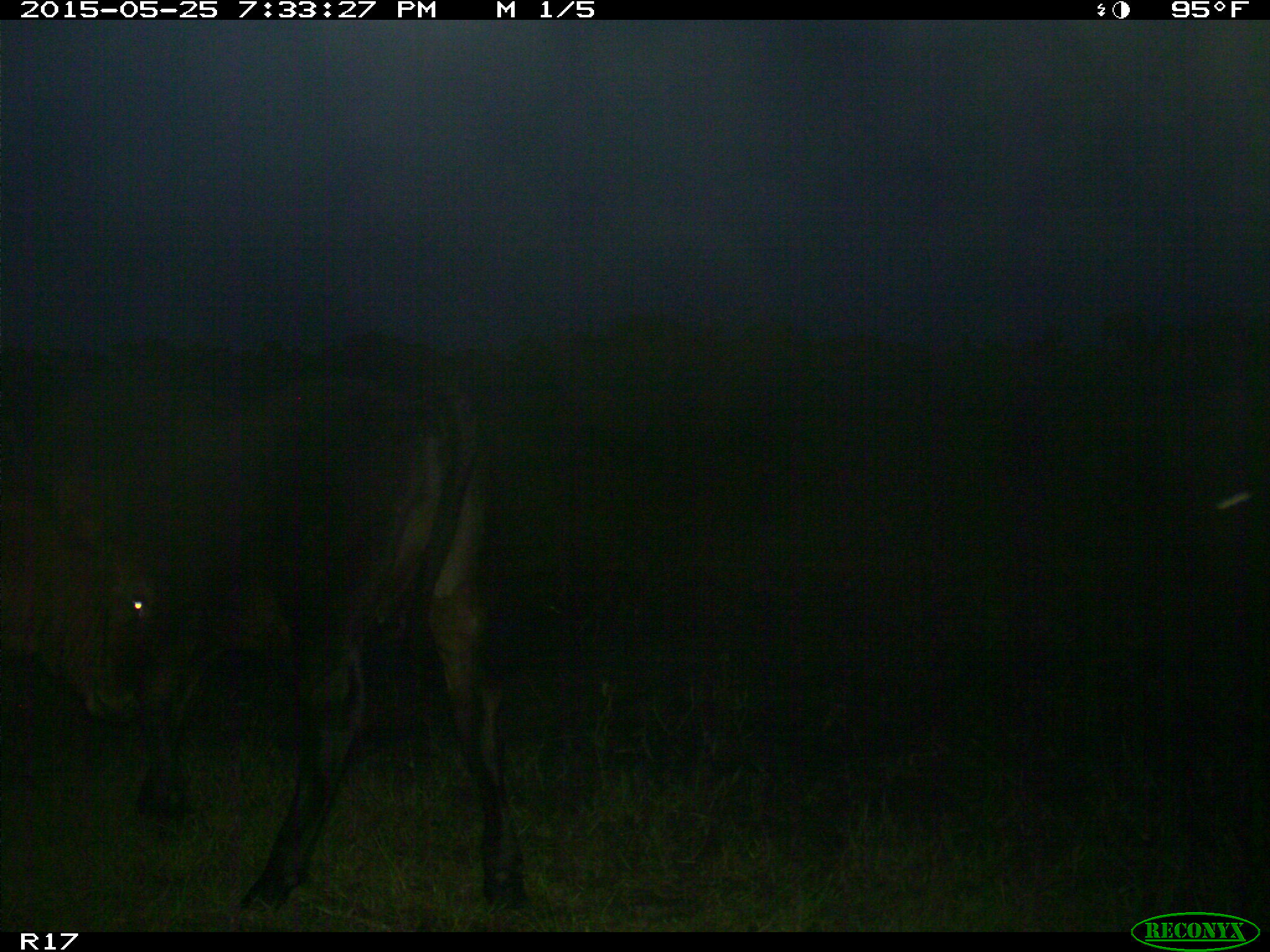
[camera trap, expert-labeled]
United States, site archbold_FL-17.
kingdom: Animalia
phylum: Chordata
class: Mammalia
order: Artiodactyla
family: Bovidae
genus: Bos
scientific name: Bos taurus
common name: domestic cow